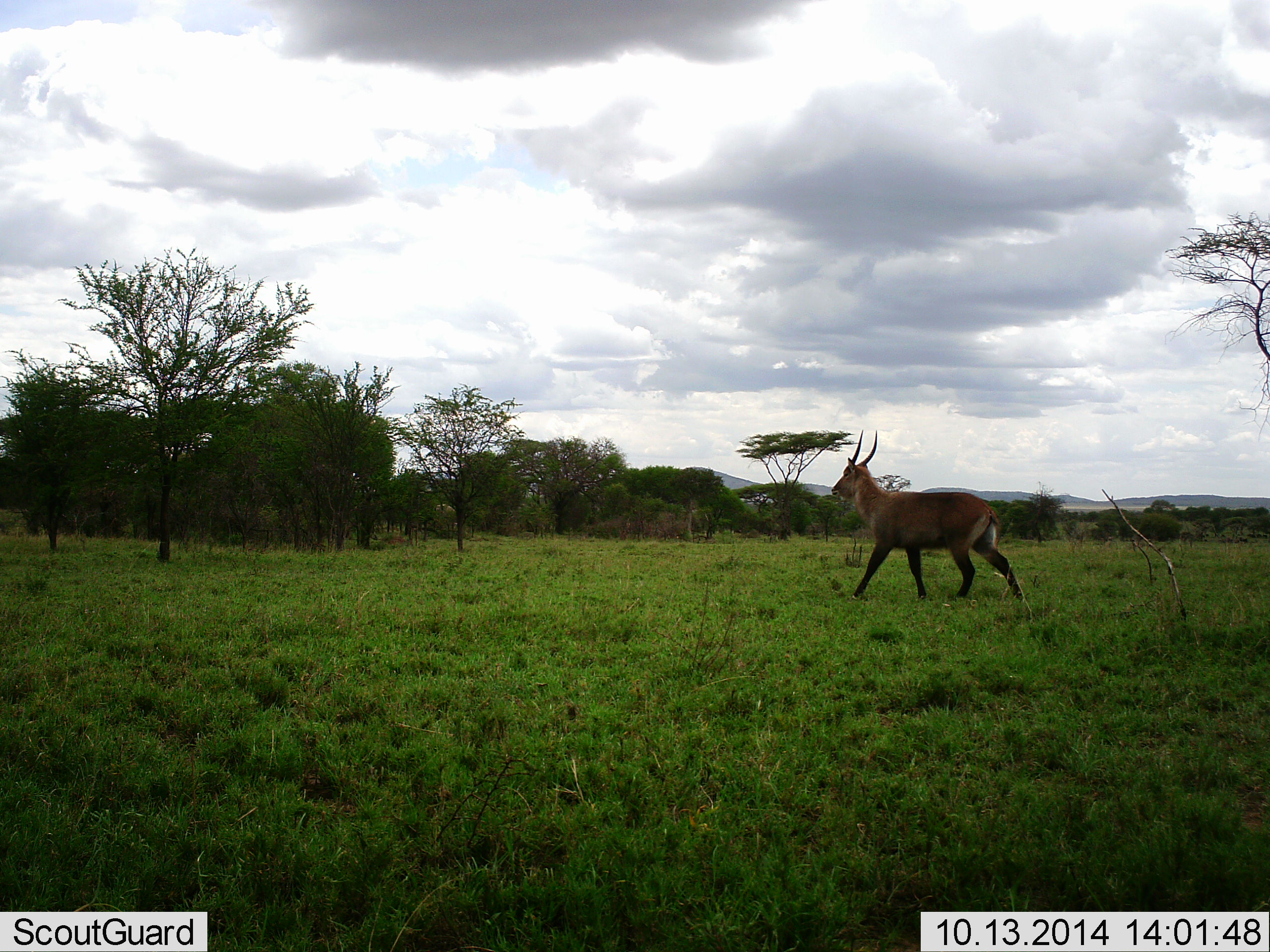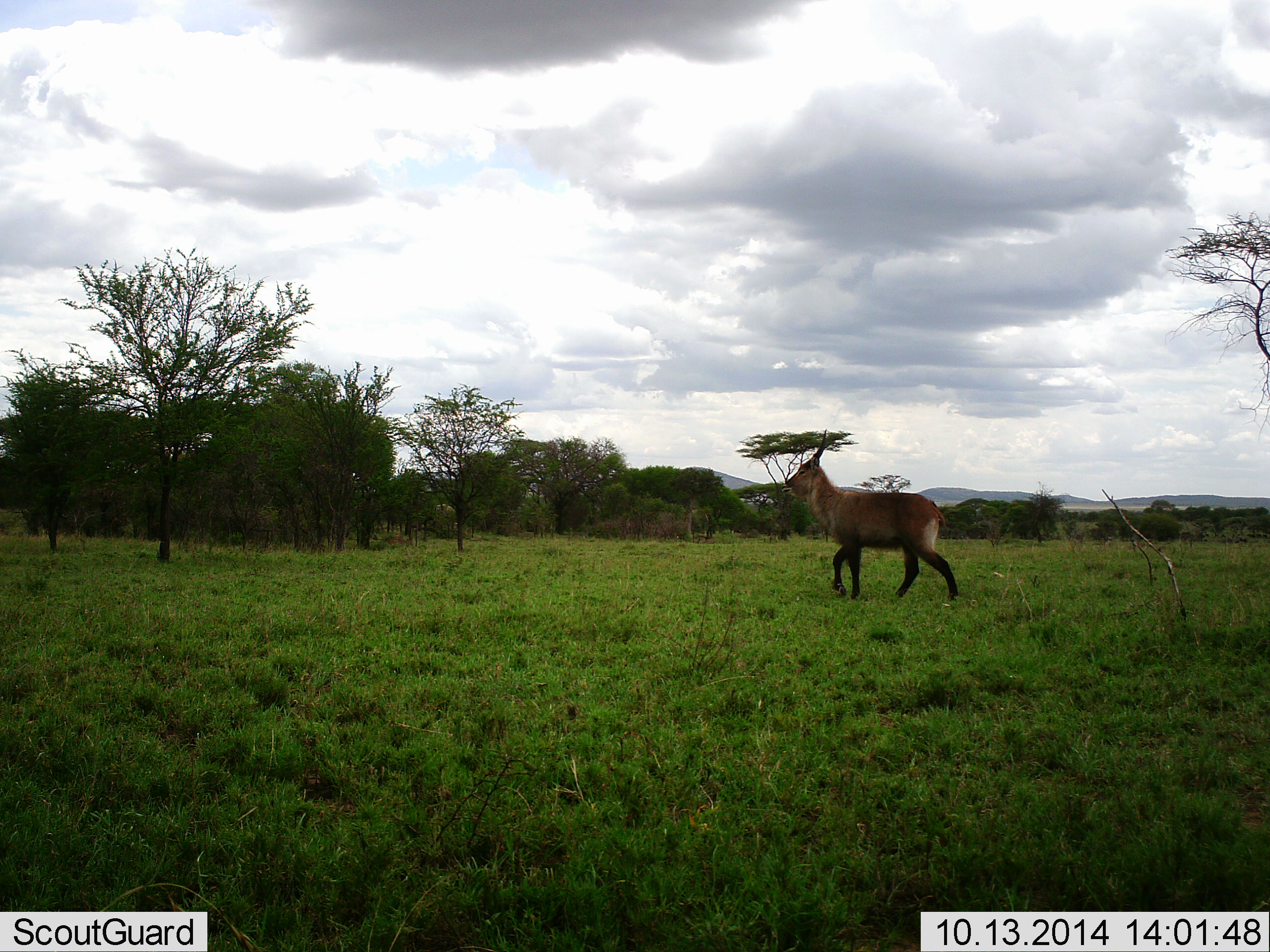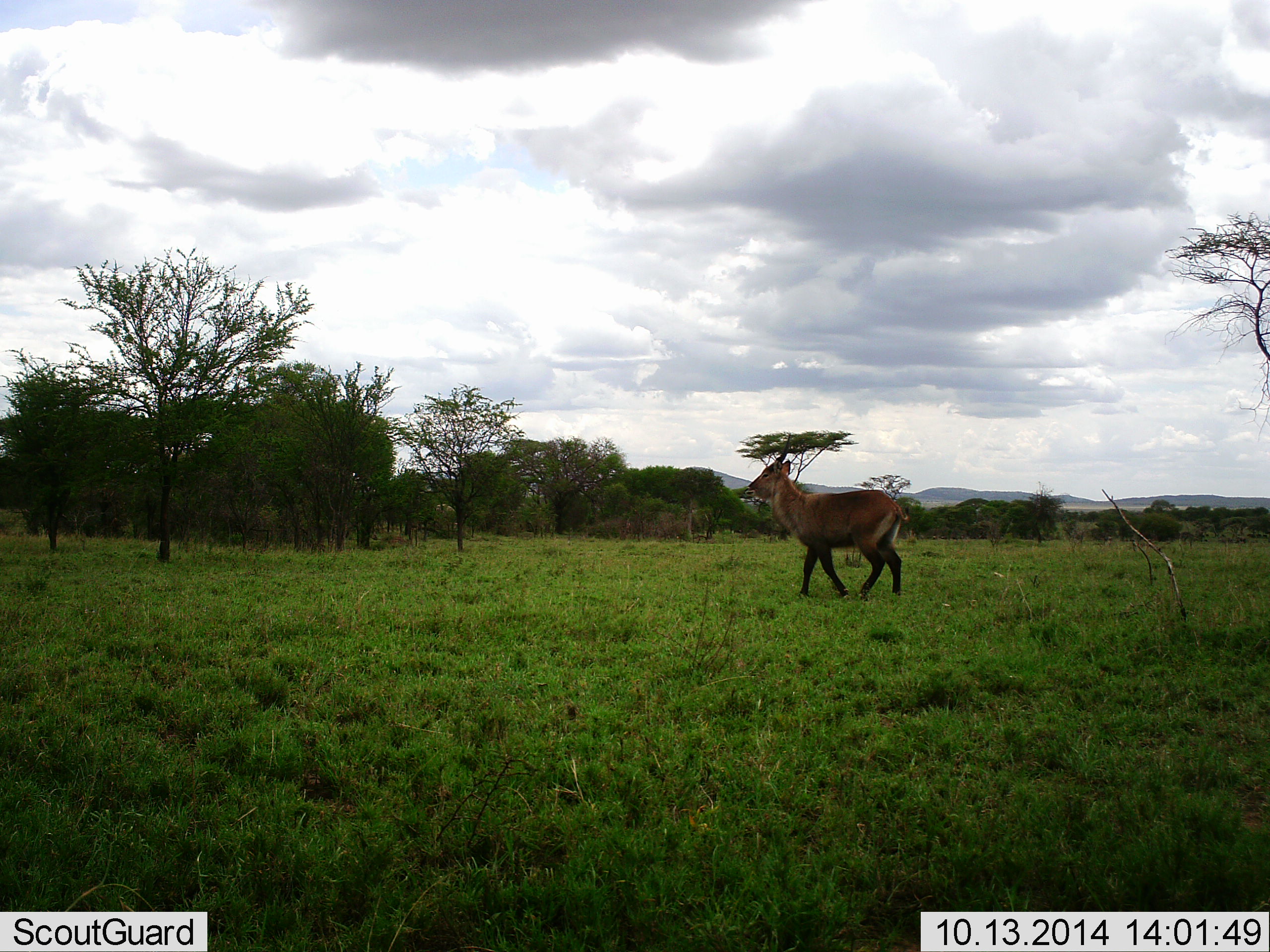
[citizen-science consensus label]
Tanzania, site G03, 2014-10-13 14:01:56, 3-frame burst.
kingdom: Animalia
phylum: Chordata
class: Mammalia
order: Artiodactyla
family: Bovidae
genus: Kobus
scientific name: Kobus ellipsiprymnus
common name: waterbuck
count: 1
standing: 10%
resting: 0%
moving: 100%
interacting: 0%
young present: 0%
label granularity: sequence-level